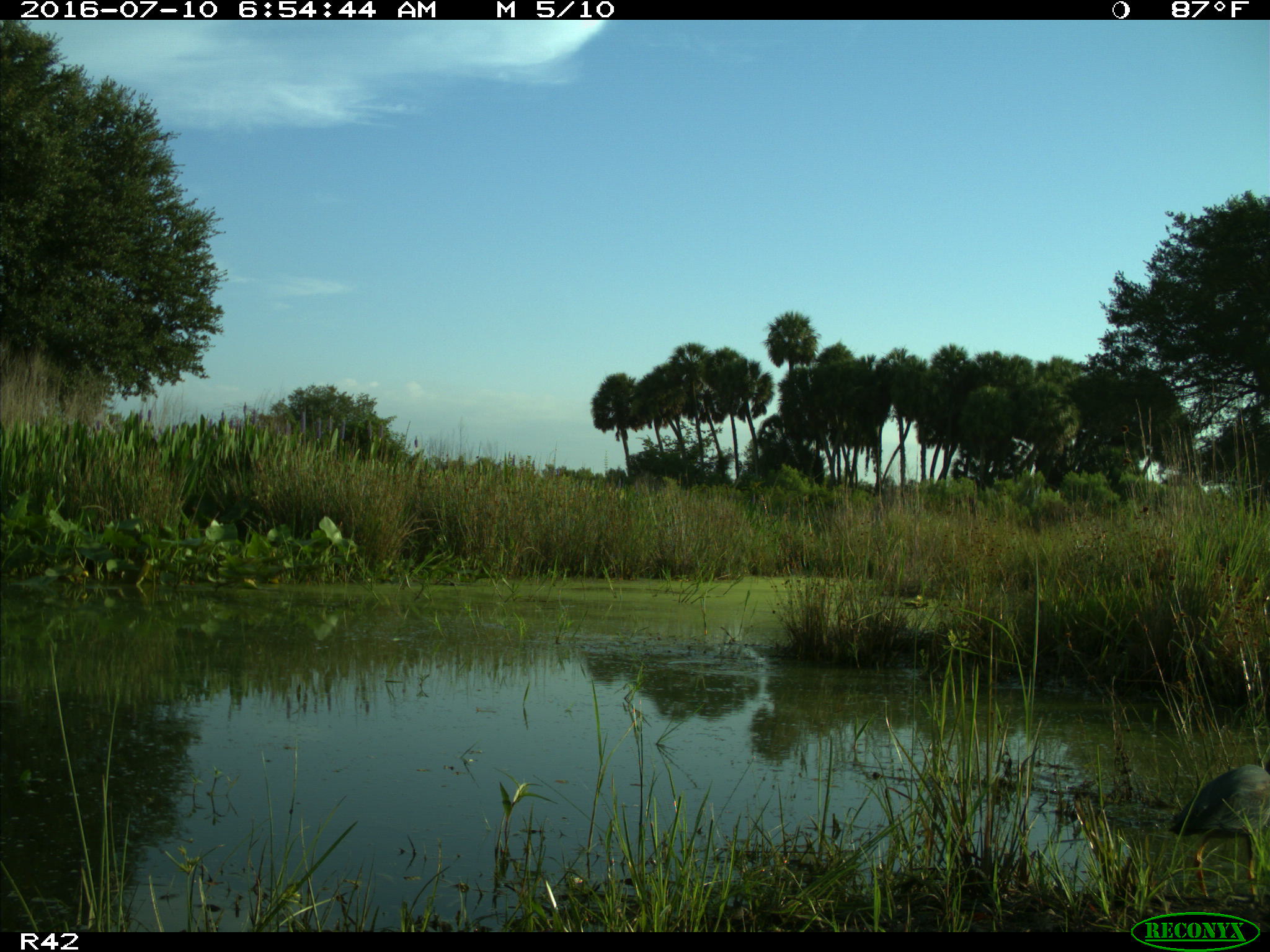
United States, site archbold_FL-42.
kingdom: Animalia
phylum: Chordata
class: Aves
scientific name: Aves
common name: birds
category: unidentified bird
Unidentified bird (birds) (Aves).